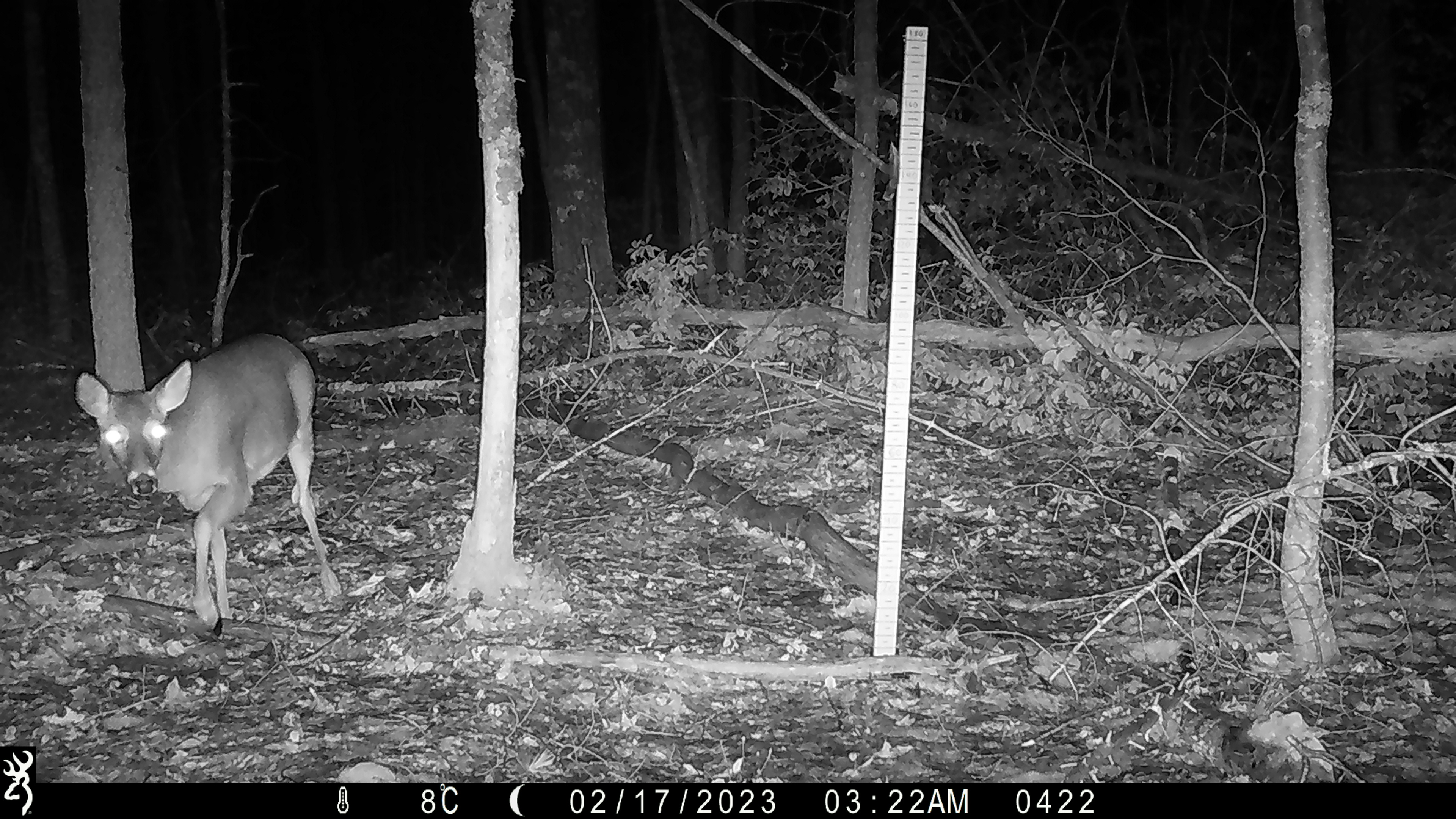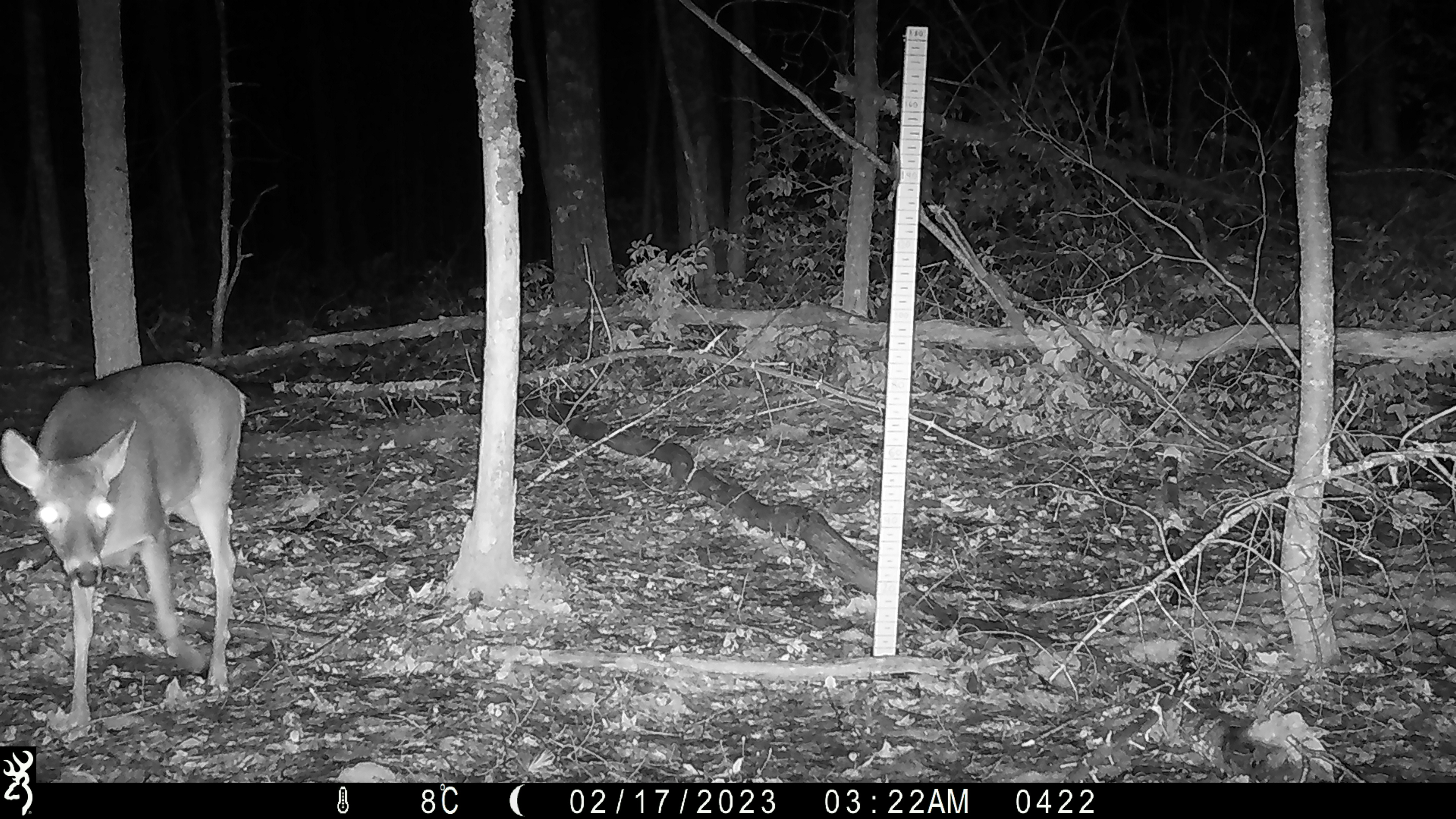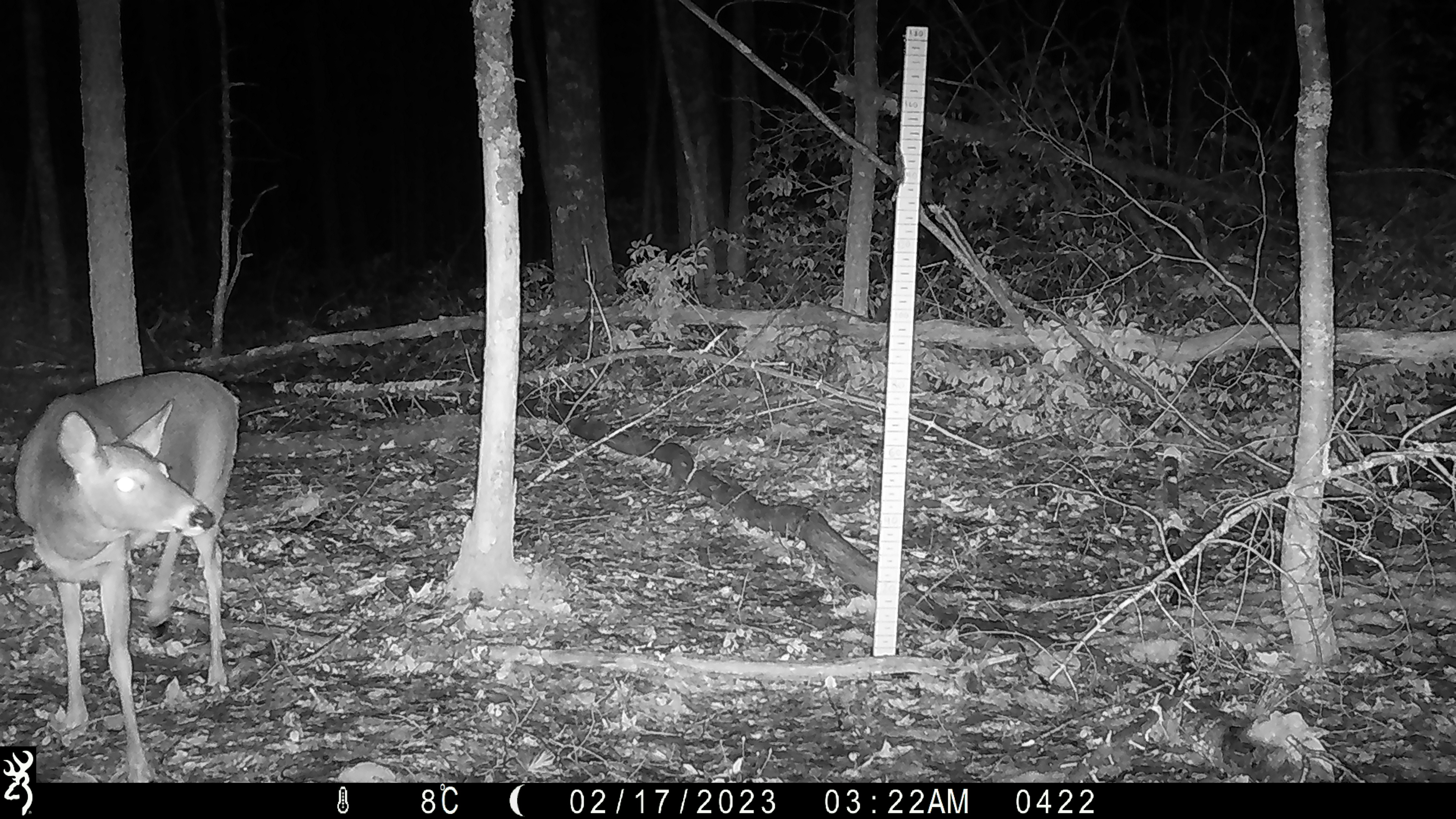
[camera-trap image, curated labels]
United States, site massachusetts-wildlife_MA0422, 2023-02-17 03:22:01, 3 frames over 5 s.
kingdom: Animalia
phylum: Chordata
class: Mammalia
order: Artiodactyla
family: Cervidae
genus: Odocoileus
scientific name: Odocoileus virginianus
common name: white-tailed deer